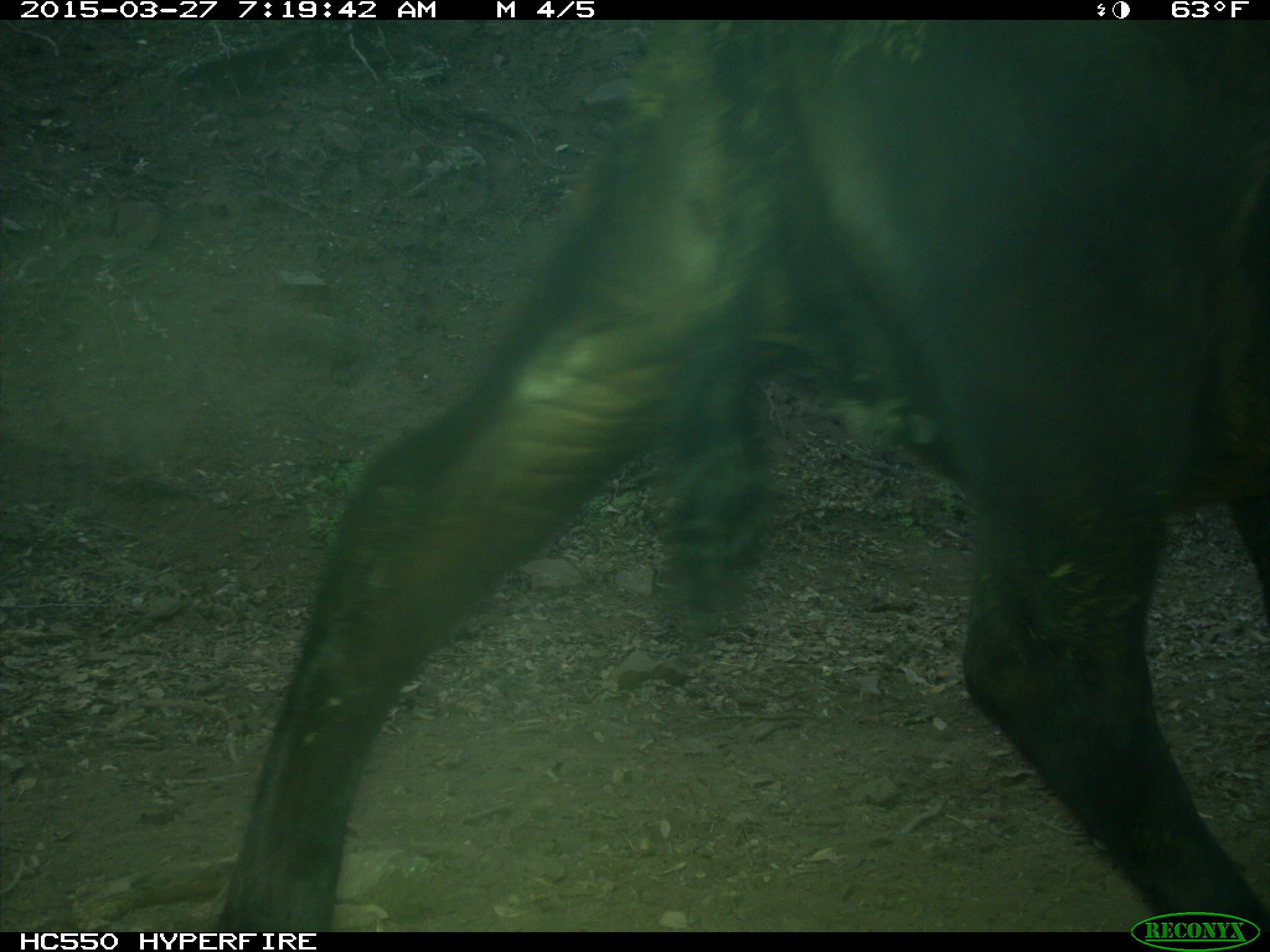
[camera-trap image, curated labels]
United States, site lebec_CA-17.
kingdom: Animalia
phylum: Chordata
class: Mammalia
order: Artiodactyla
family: Bovidae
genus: Bos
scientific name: Bos taurus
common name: domestic cow